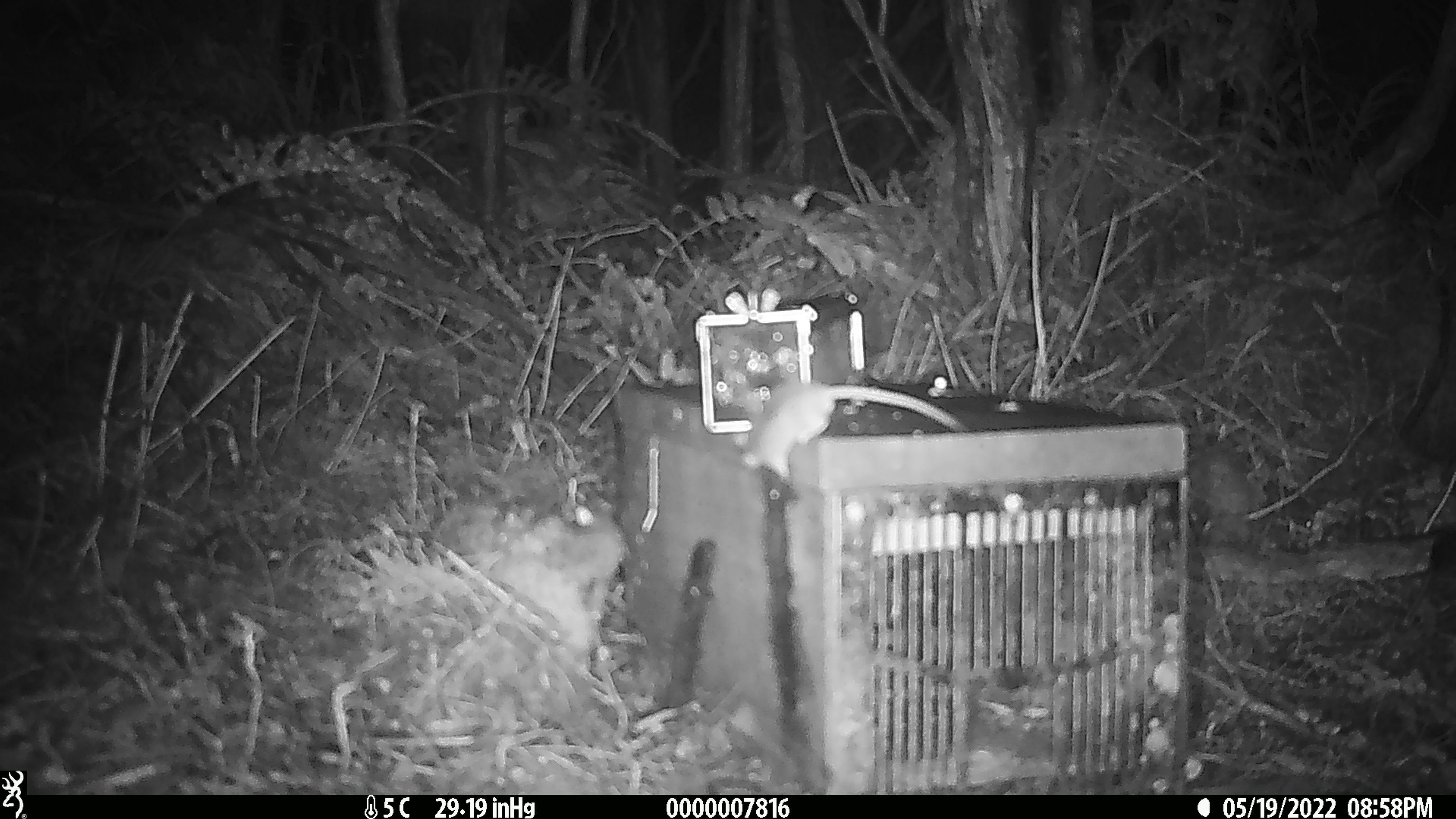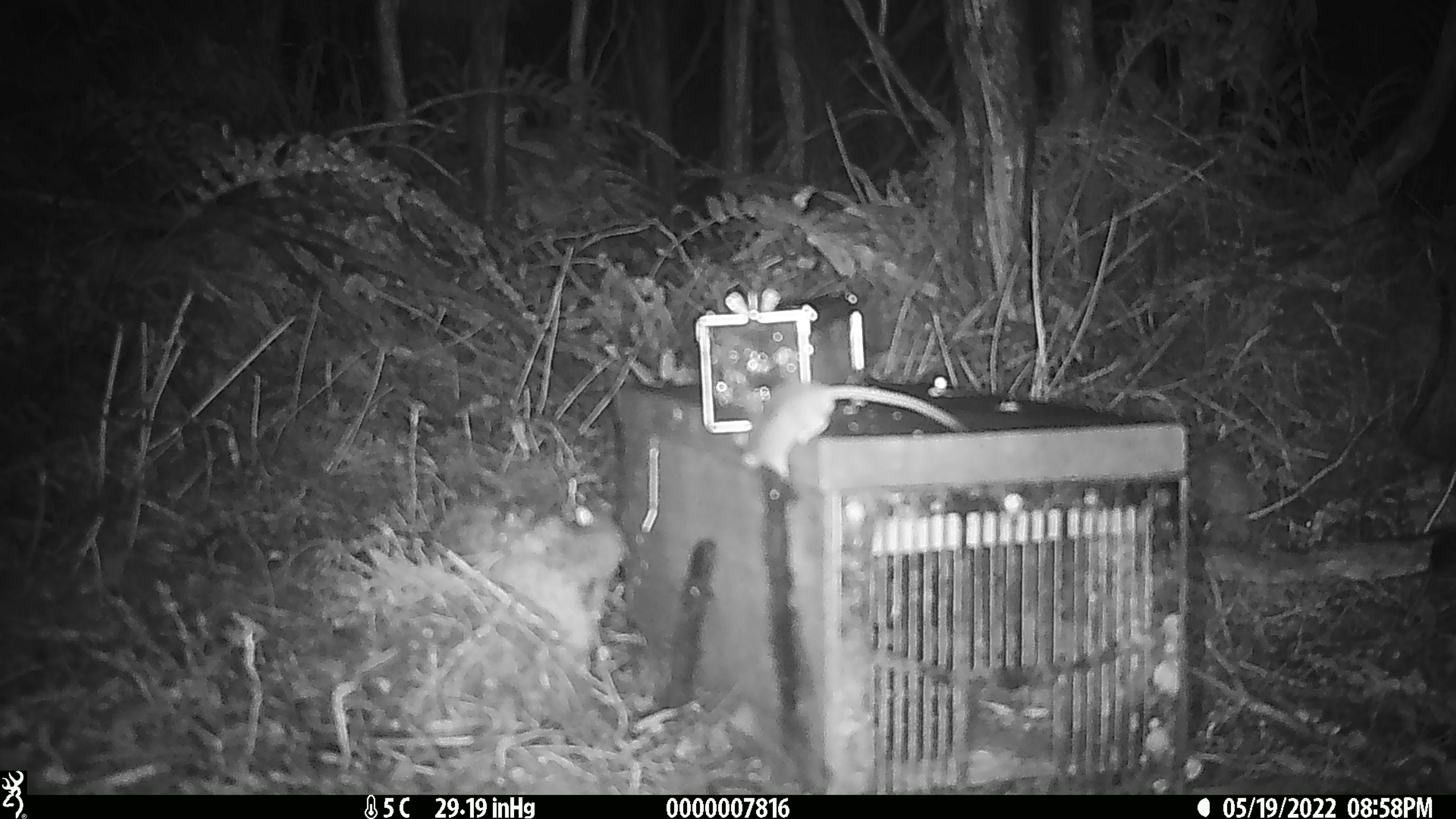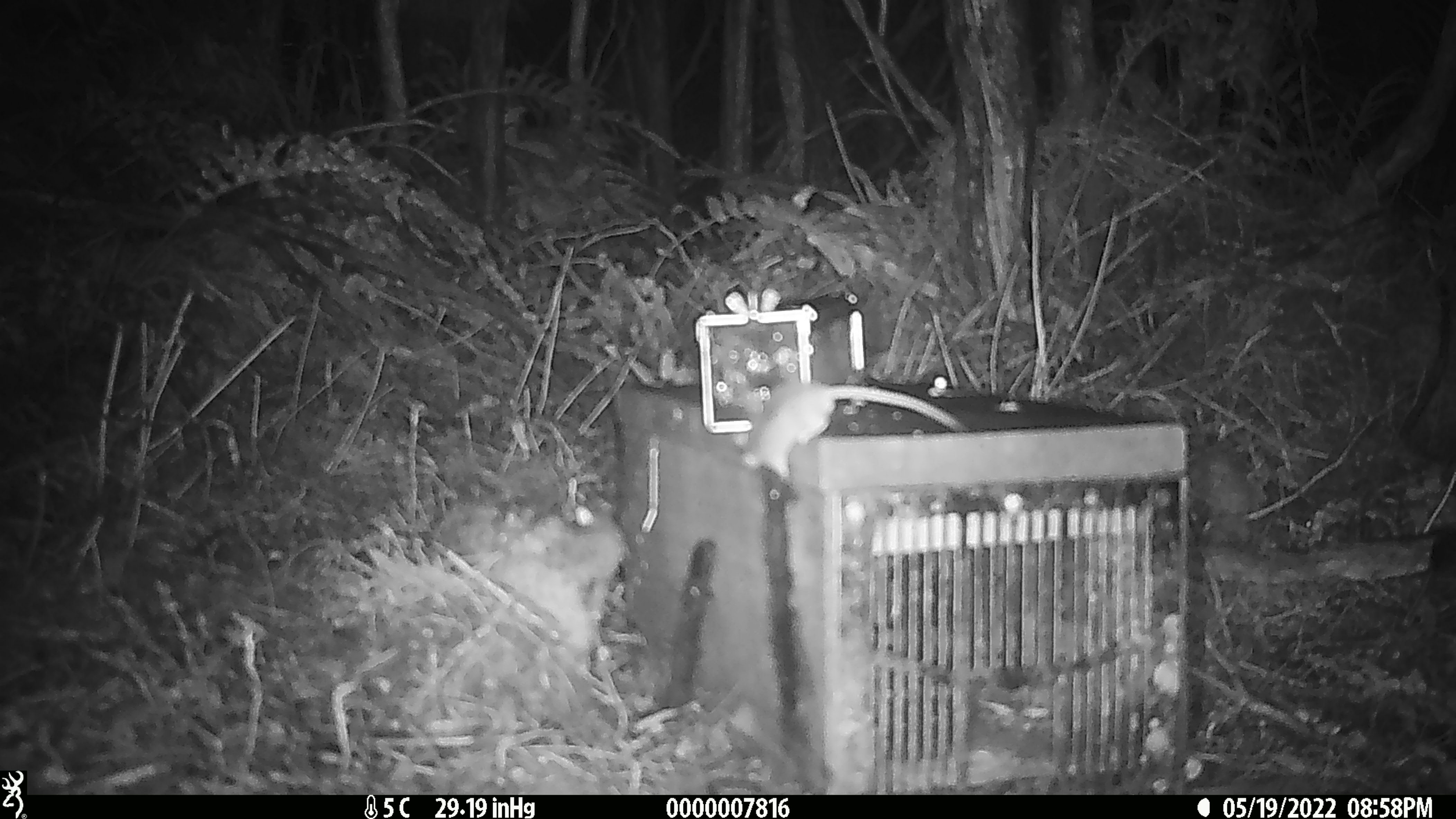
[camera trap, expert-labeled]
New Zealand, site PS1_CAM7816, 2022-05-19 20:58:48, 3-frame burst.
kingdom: Animalia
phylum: Chordata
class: Mammalia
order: Rodentia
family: Muridae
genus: Mus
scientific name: Mus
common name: mouse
Mouse (Mus).